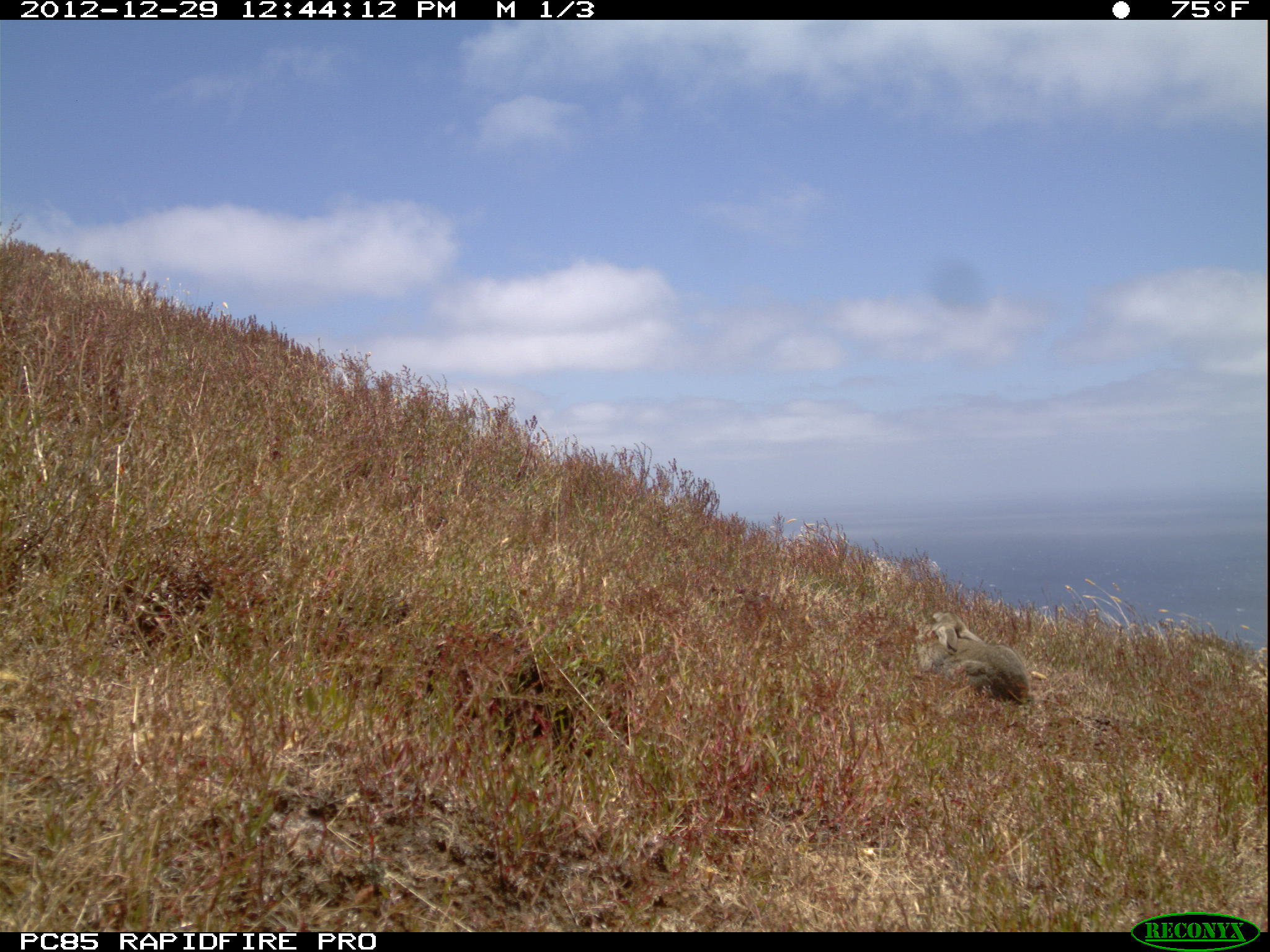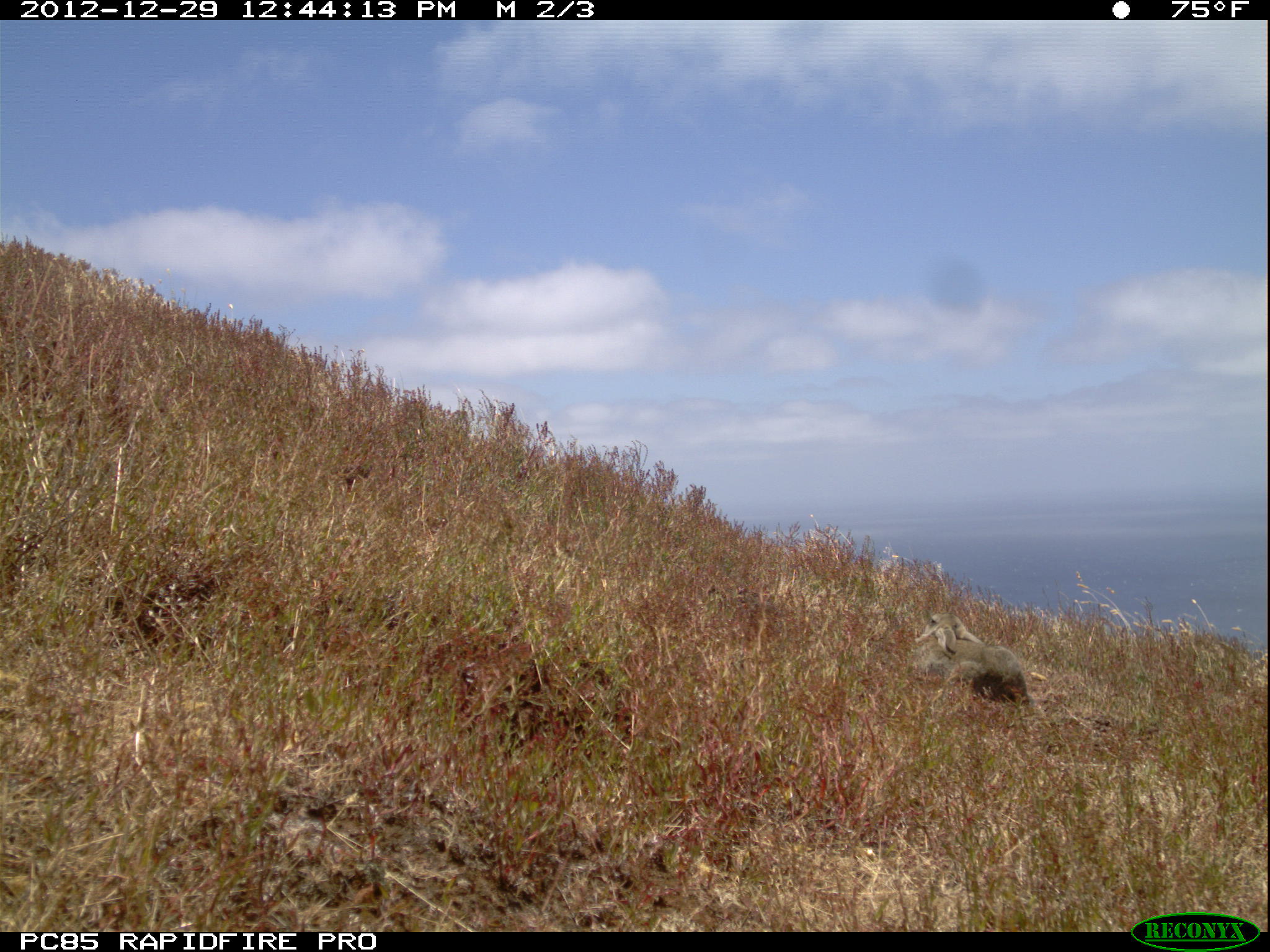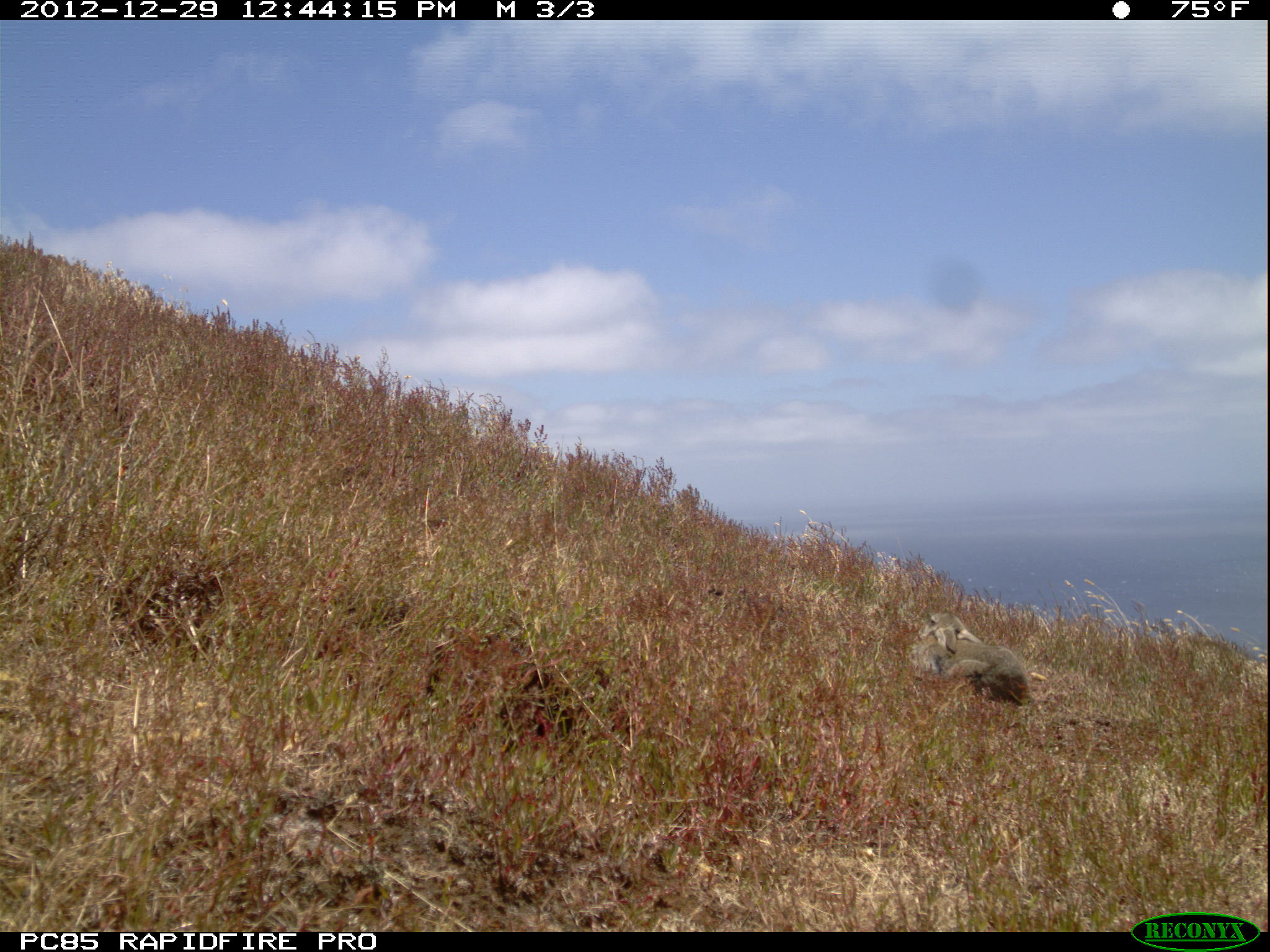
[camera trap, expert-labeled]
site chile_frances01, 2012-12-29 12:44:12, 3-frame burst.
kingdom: Animalia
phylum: Chordata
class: Mammalia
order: Lagomorpha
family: Leporidae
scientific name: Leporidae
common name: rabbits and hares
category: rabbit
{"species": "rabbit (rabbits and hares) (Leporidae)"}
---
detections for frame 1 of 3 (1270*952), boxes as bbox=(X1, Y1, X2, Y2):
rabbit: bbox=(915, 616, 1036, 711)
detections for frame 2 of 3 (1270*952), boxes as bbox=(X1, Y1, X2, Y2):
rabbit: bbox=(913, 611, 1050, 719)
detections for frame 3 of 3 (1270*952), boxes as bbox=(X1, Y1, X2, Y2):
rabbit: bbox=(917, 606, 1040, 713)